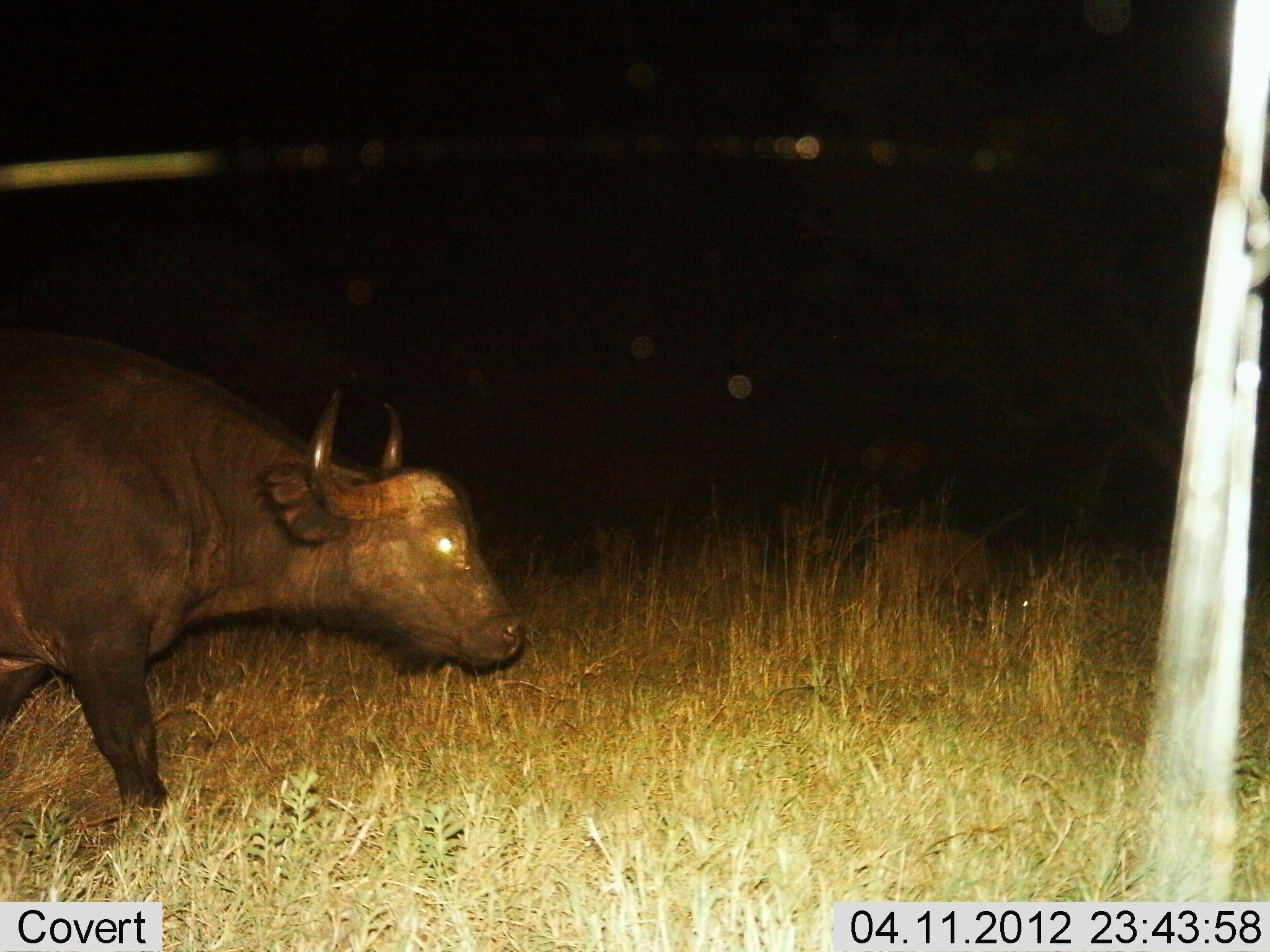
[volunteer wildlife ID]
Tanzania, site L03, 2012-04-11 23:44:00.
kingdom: Animalia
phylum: Chordata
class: Mammalia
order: Artiodactyla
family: Bovidae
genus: Syncerus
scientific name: Syncerus caffer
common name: cape buffalo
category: buffalo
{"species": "buffalo (cape buffalo) (Syncerus caffer)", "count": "1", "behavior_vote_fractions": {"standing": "4%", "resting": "0%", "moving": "96%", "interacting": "0%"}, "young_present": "0%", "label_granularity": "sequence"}